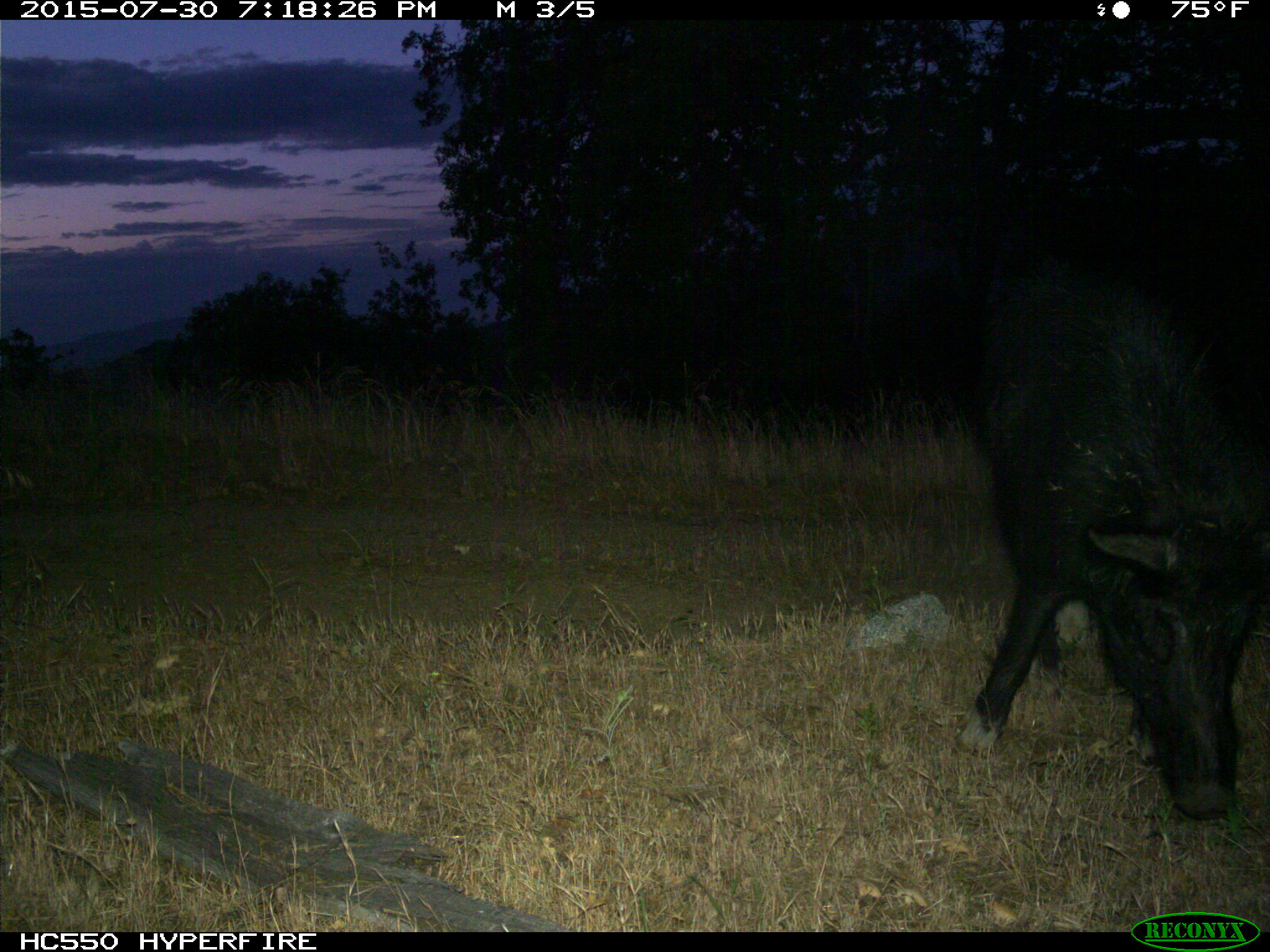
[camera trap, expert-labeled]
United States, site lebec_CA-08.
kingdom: Animalia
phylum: Chordata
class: Mammalia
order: Artiodactyla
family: Suidae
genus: Sus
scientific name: Sus scrofa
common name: wild boar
Sus scrofa (wild boar).